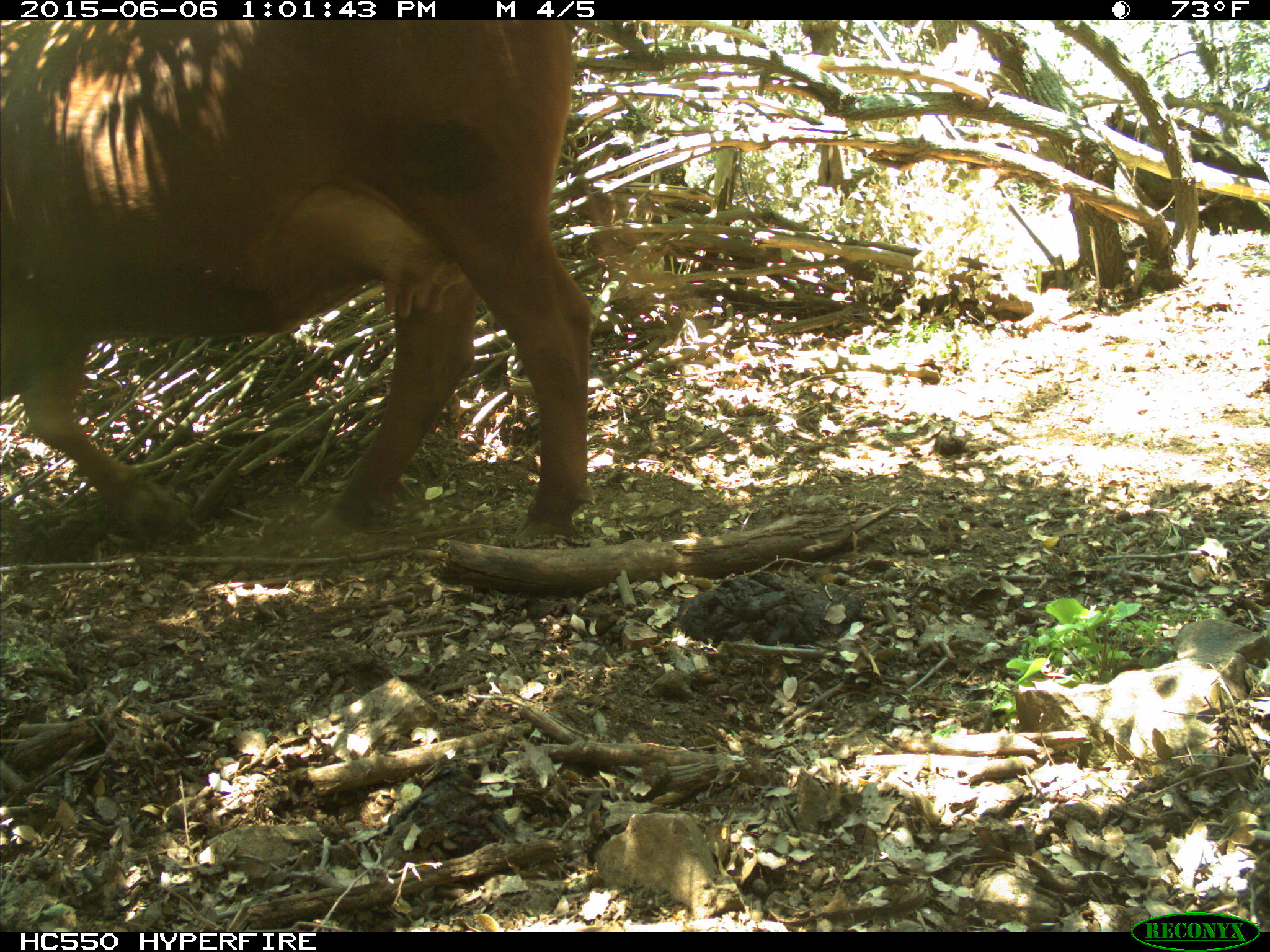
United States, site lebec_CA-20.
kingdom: Animalia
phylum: Chordata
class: Mammalia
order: Artiodactyla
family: Bovidae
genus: Bos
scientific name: Bos taurus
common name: domestic cow